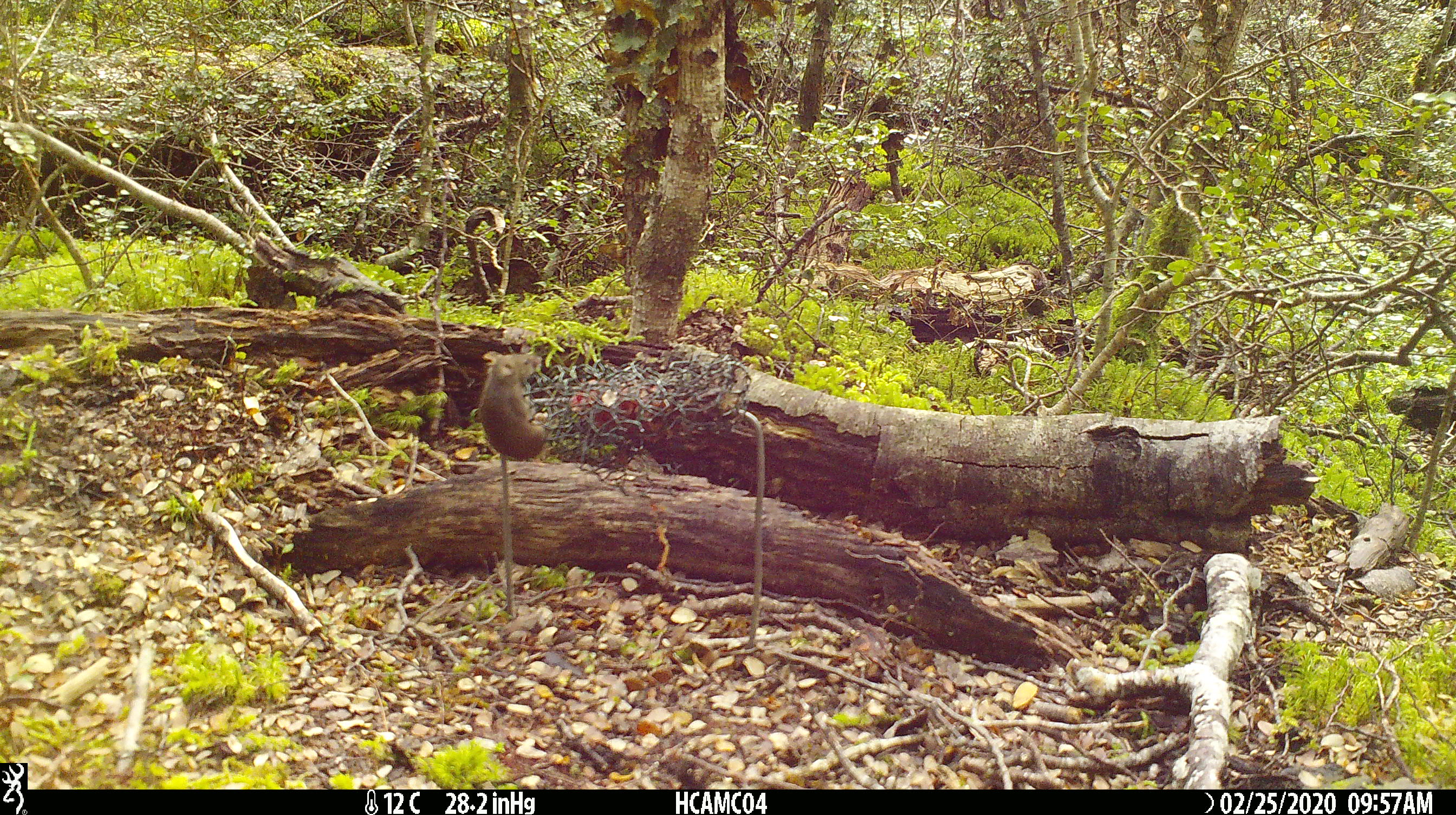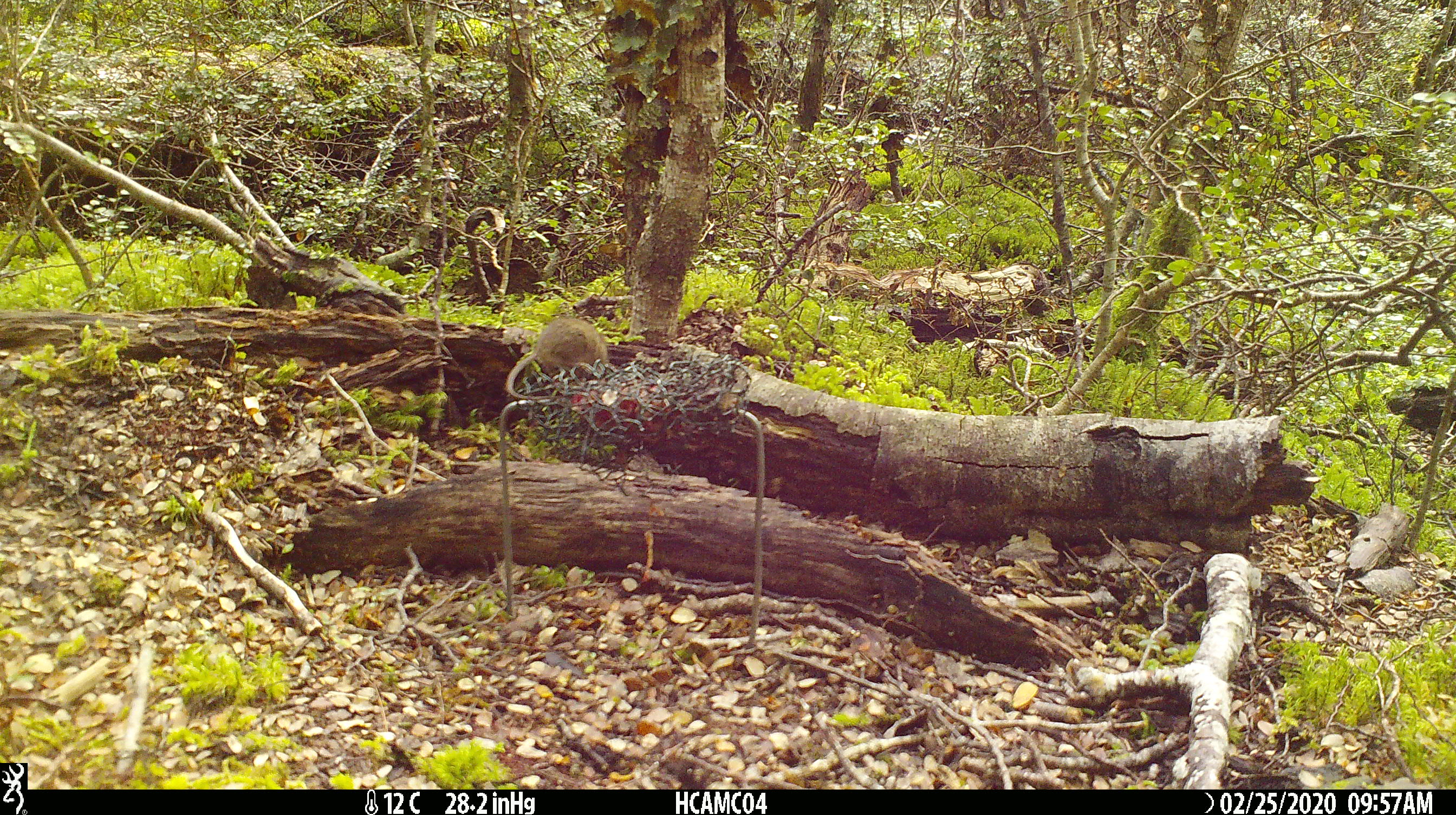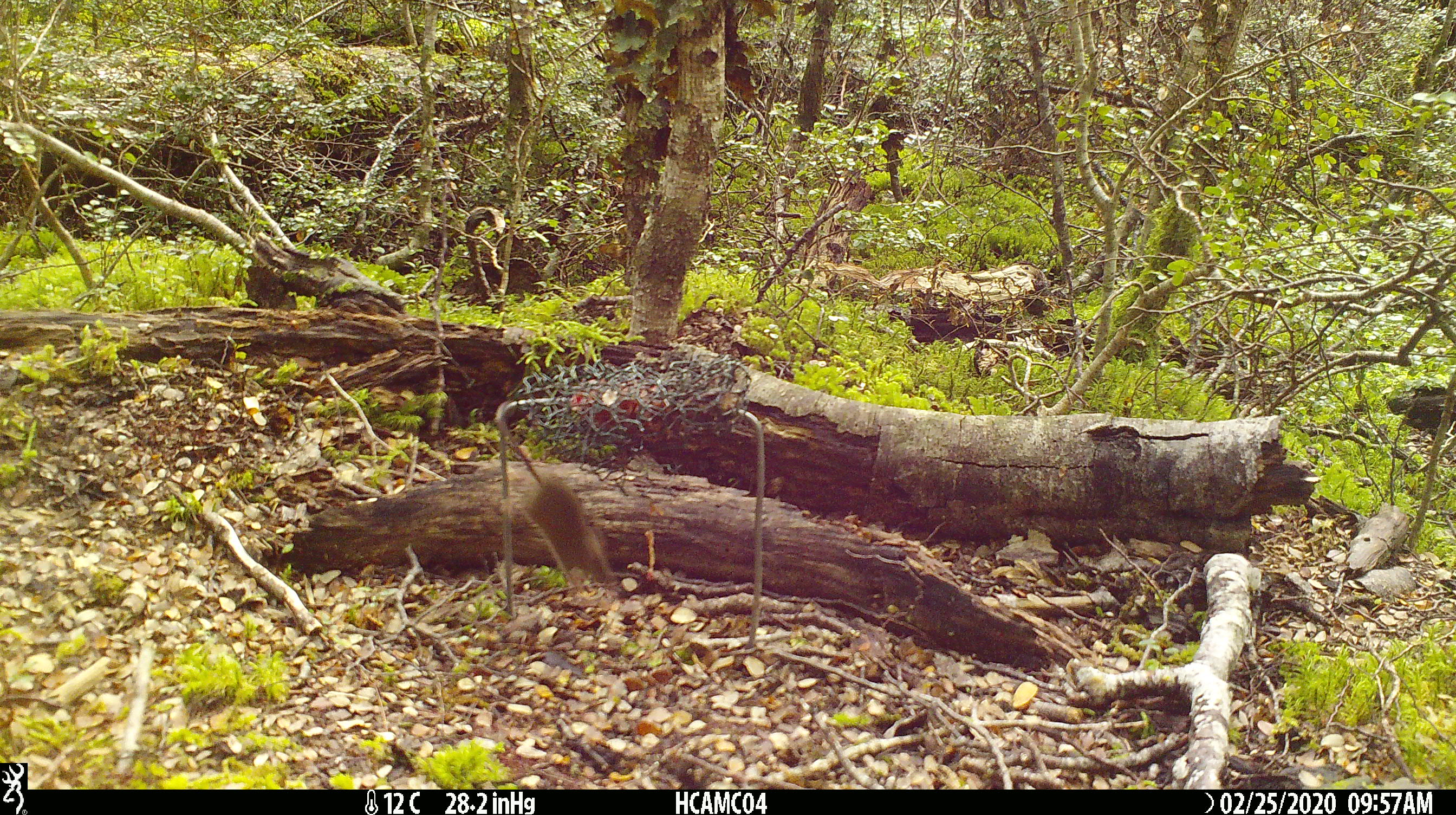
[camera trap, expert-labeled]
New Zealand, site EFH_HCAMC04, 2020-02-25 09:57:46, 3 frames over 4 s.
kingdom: Animalia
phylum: Chordata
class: Mammalia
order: Rodentia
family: Muridae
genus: Mus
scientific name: Mus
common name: mouse